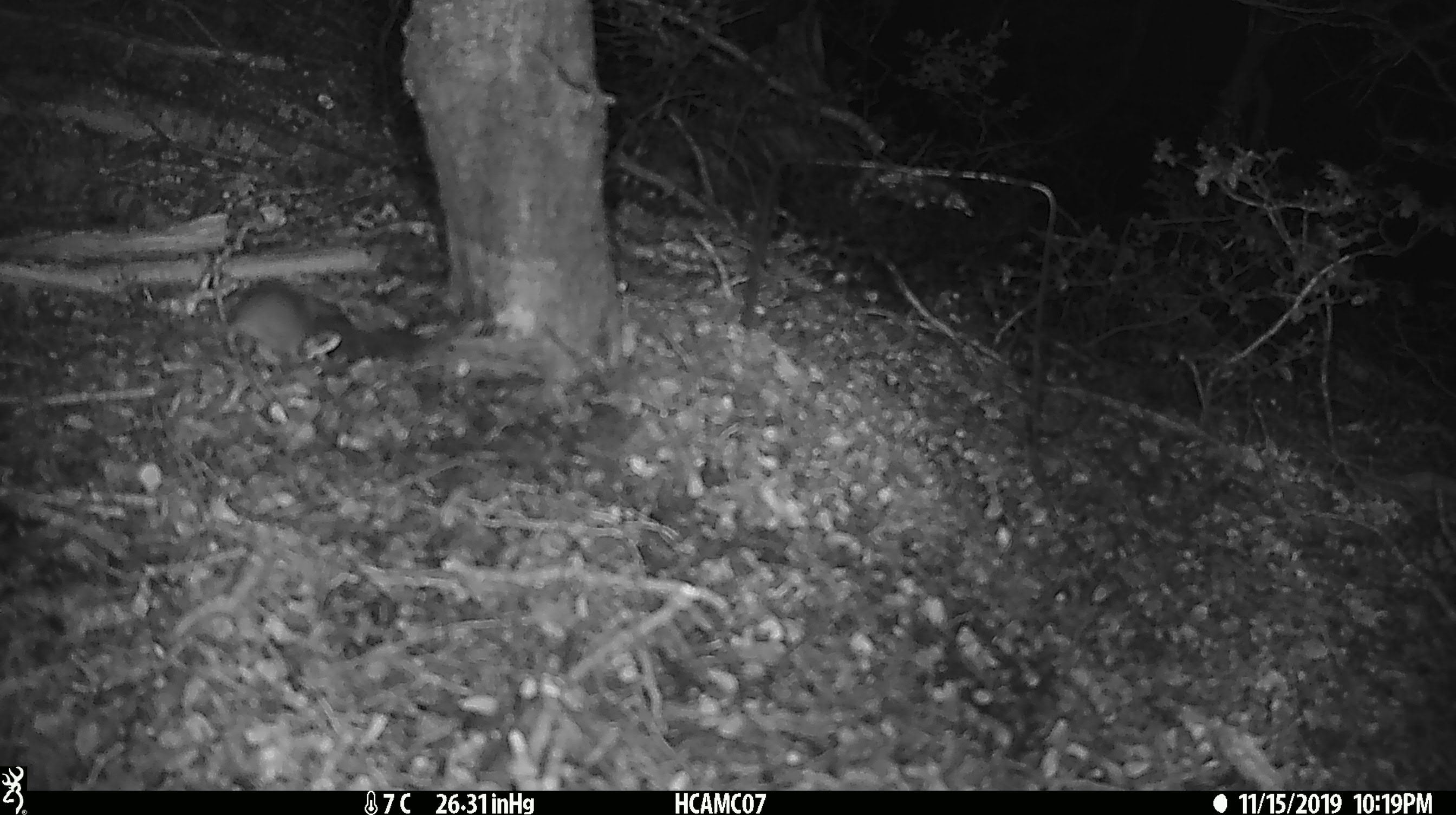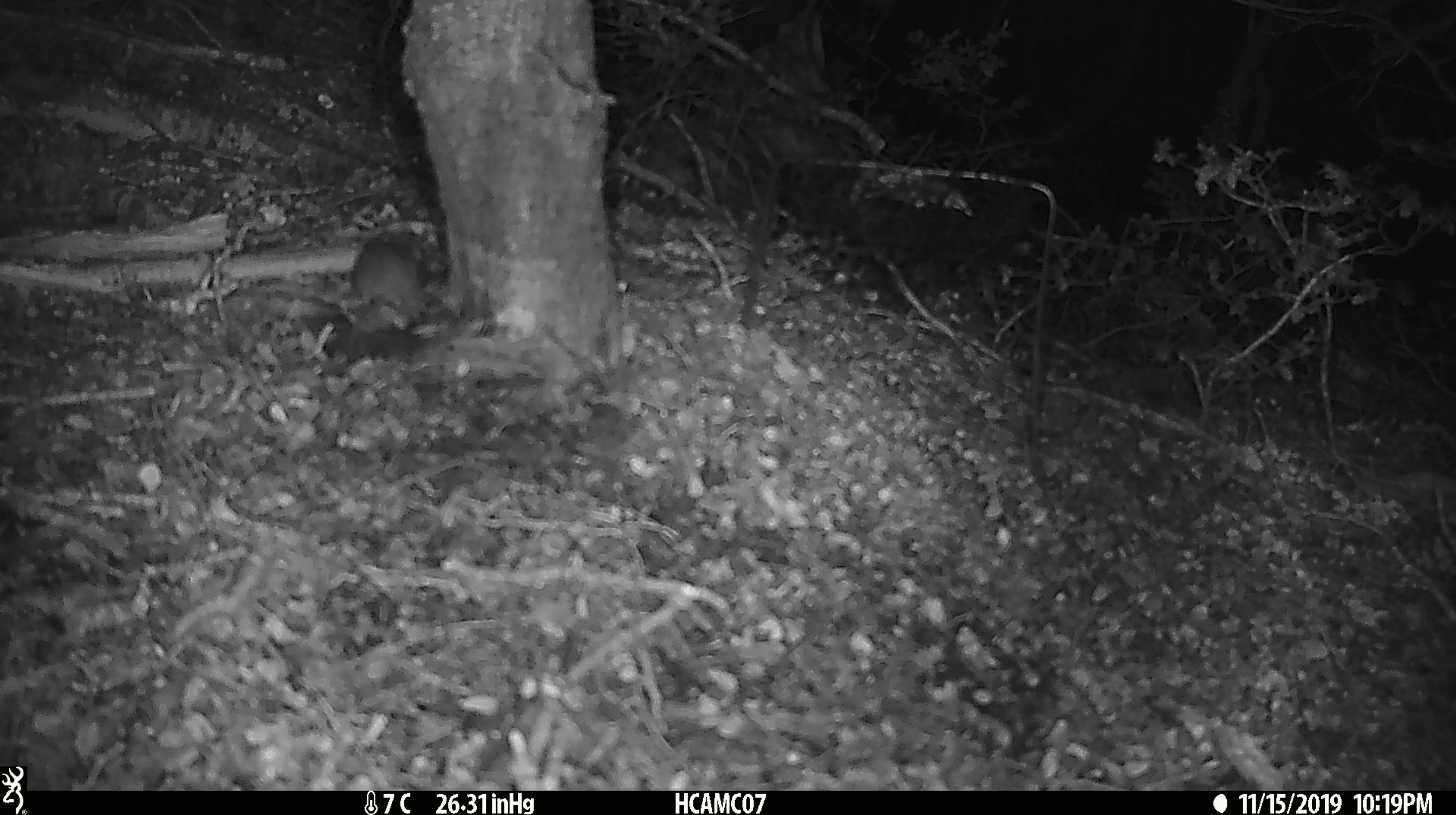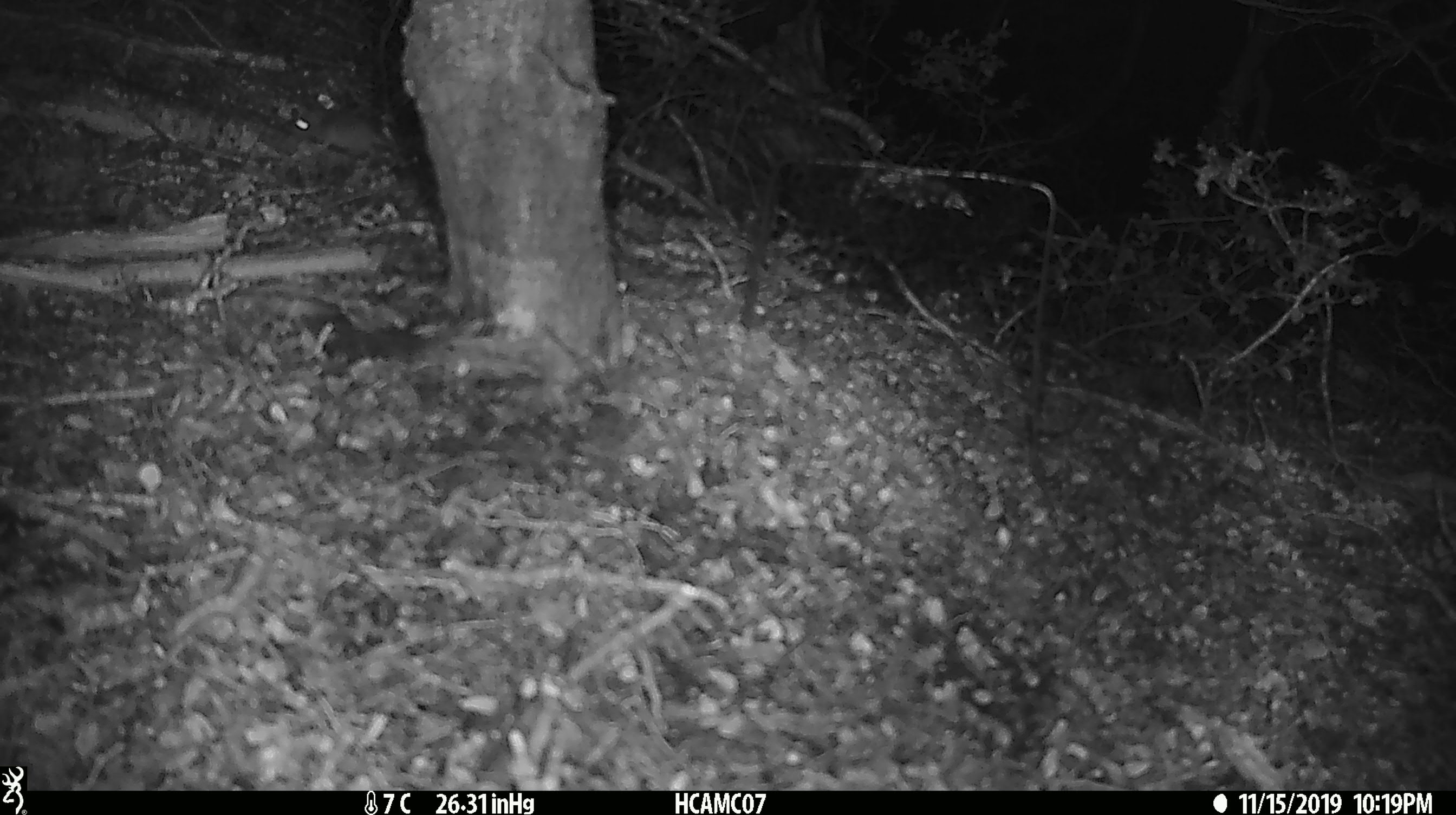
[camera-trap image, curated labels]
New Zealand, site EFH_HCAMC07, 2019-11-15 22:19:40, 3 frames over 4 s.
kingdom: Animalia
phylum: Chordata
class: Mammalia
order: Rodentia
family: Muridae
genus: Mus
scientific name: Mus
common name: mouse